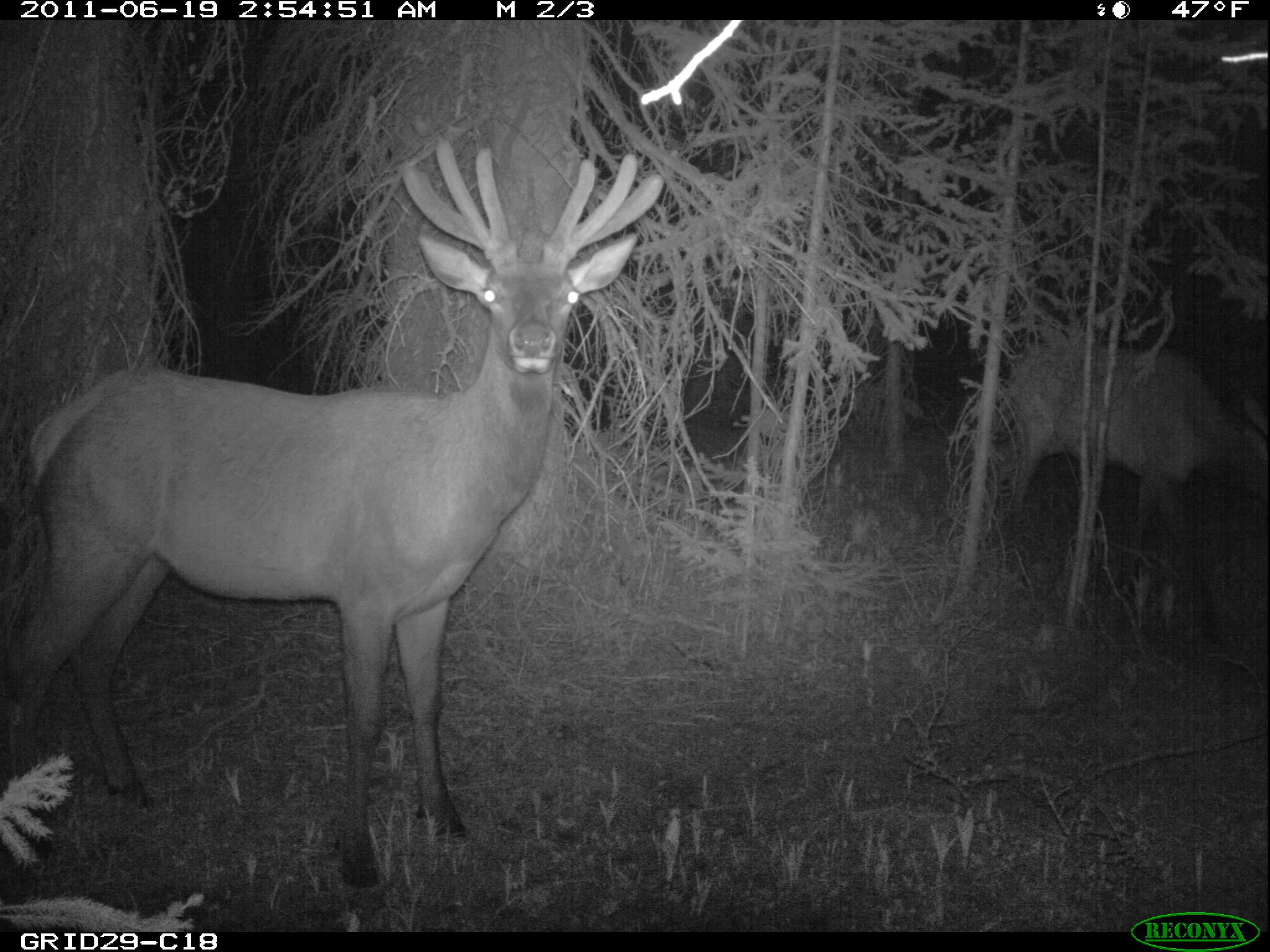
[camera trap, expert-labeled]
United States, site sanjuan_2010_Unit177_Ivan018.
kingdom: Animalia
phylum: Chordata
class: Mammalia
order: Artiodactyla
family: Cervidae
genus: Cervus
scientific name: Cervus elaphus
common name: red deer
Cervus elaphus (red deer).